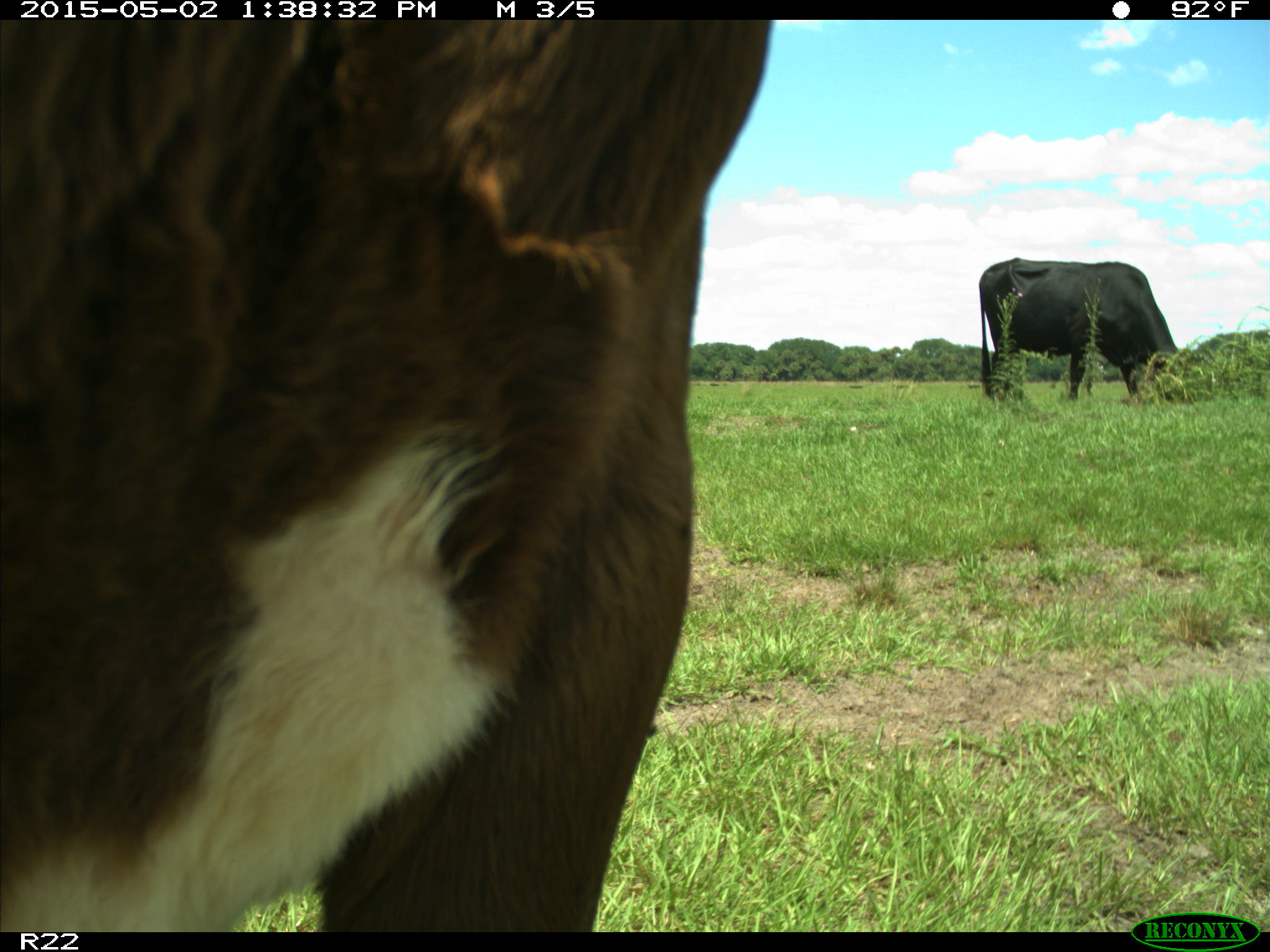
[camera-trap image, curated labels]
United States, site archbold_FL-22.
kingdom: Animalia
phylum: Chordata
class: Mammalia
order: Artiodactyla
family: Bovidae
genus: Bos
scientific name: Bos taurus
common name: domestic cow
Bos taurus (domestic cow).